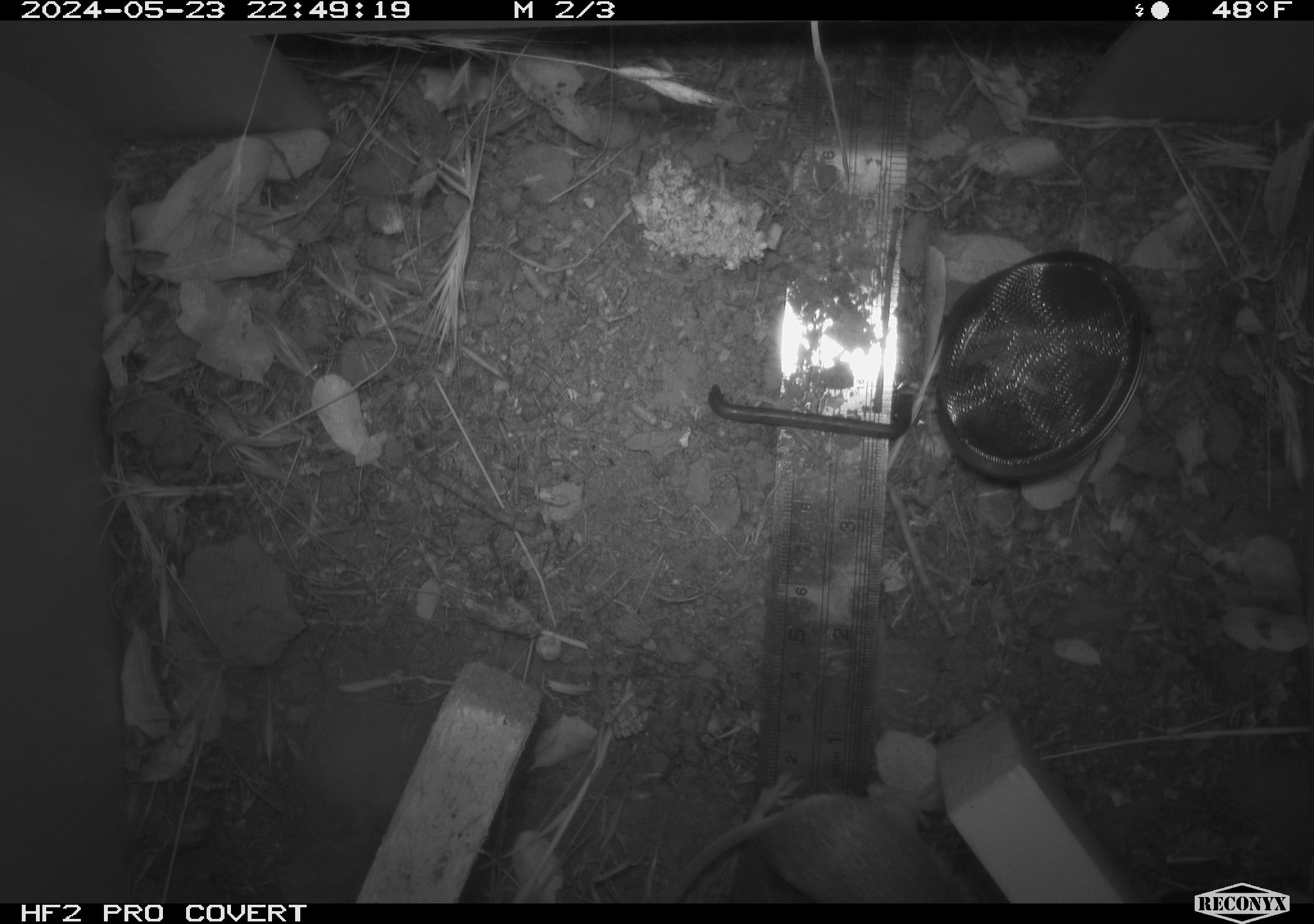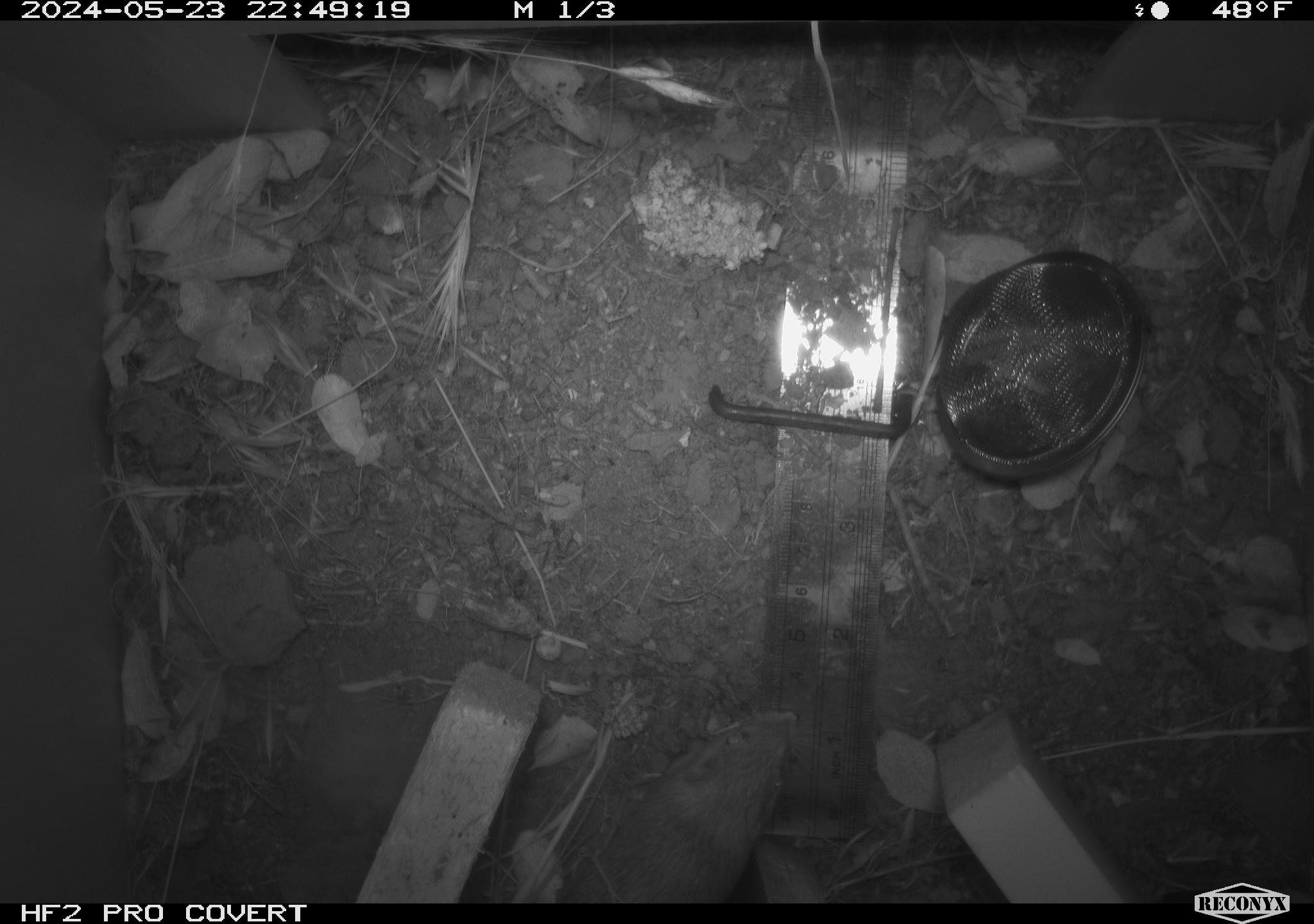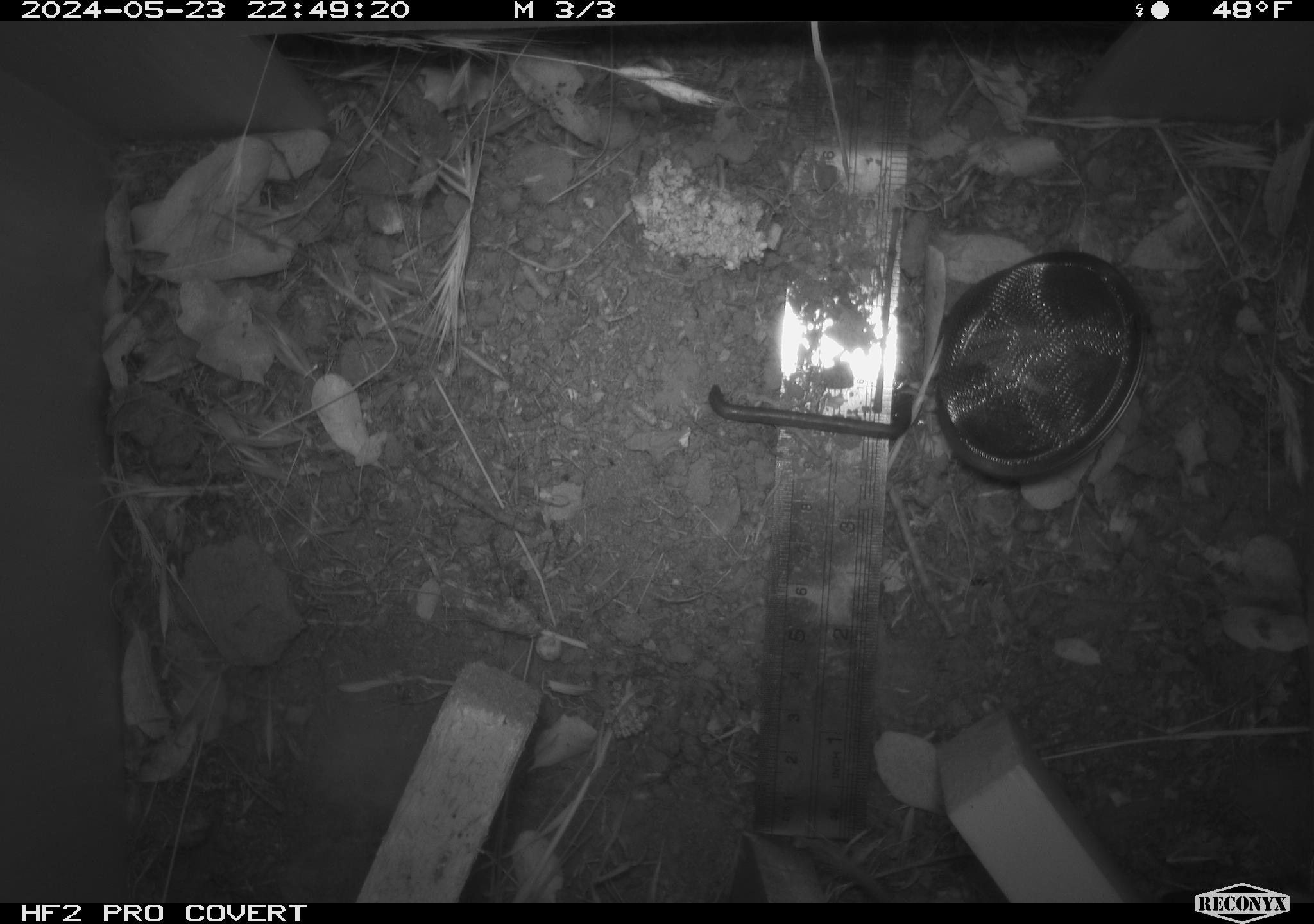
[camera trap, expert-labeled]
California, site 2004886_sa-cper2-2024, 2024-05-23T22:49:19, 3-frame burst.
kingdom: Animalia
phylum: Chordata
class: Mammalia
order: Rodentia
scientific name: Rodentia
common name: rodent